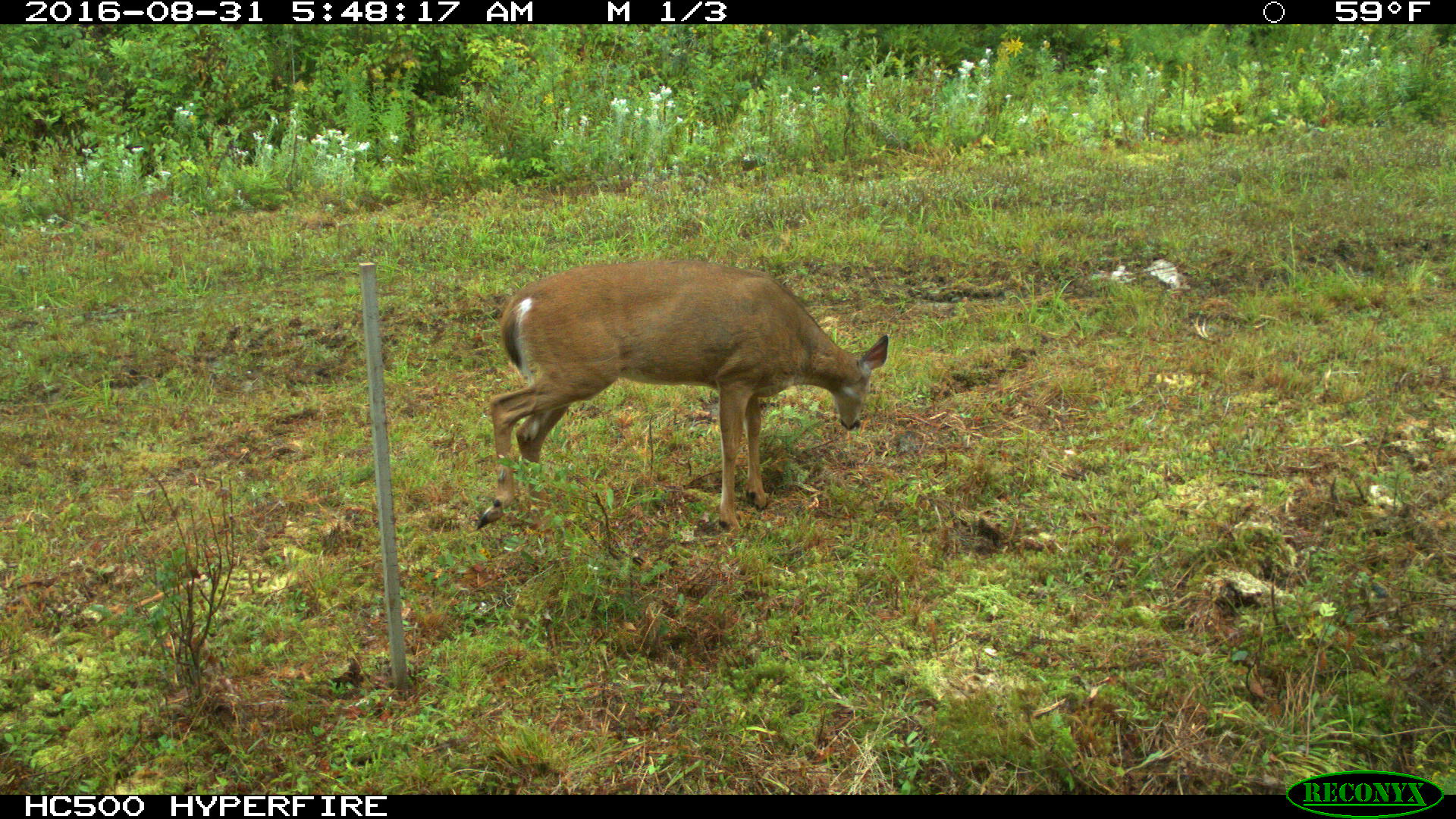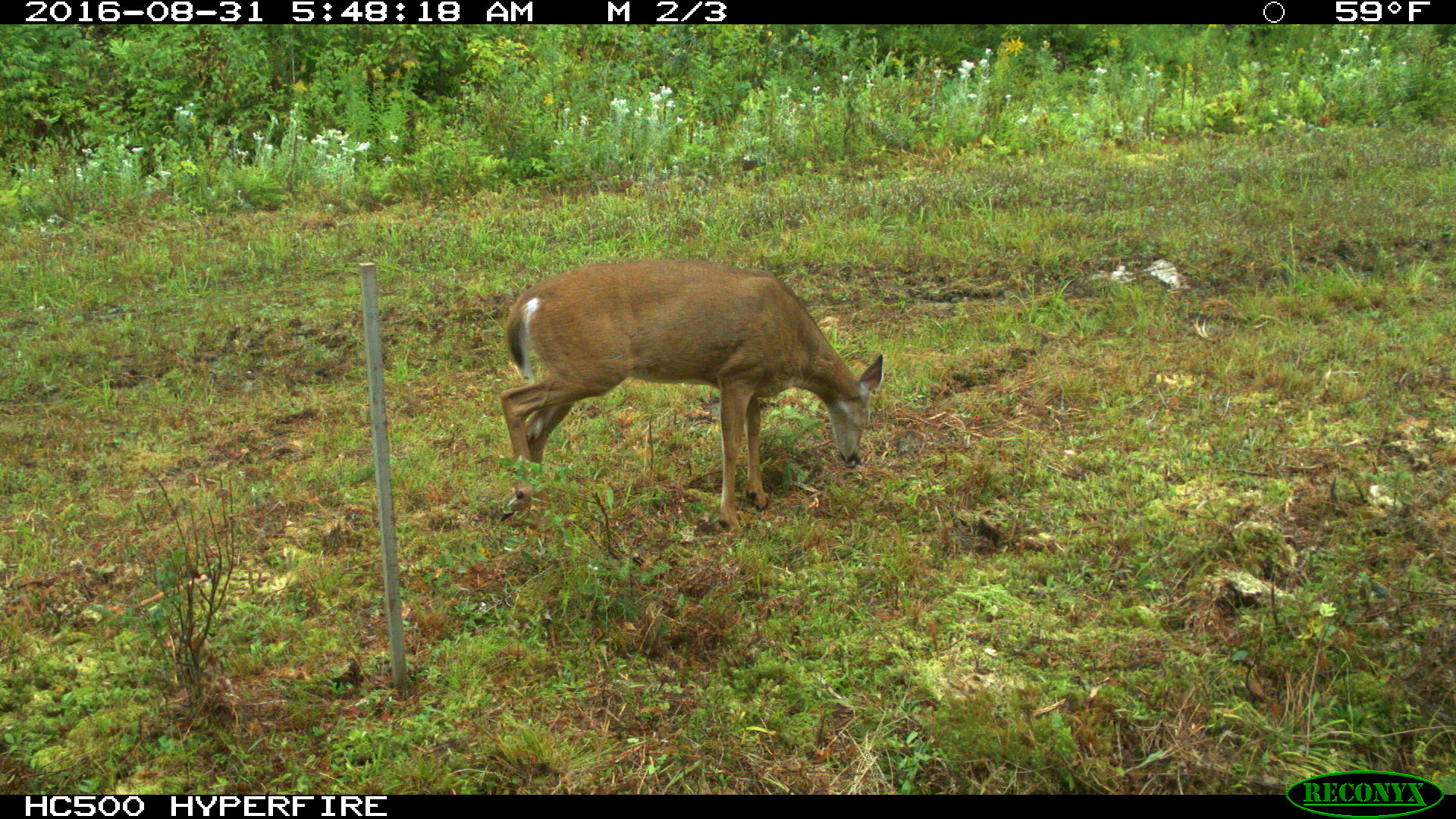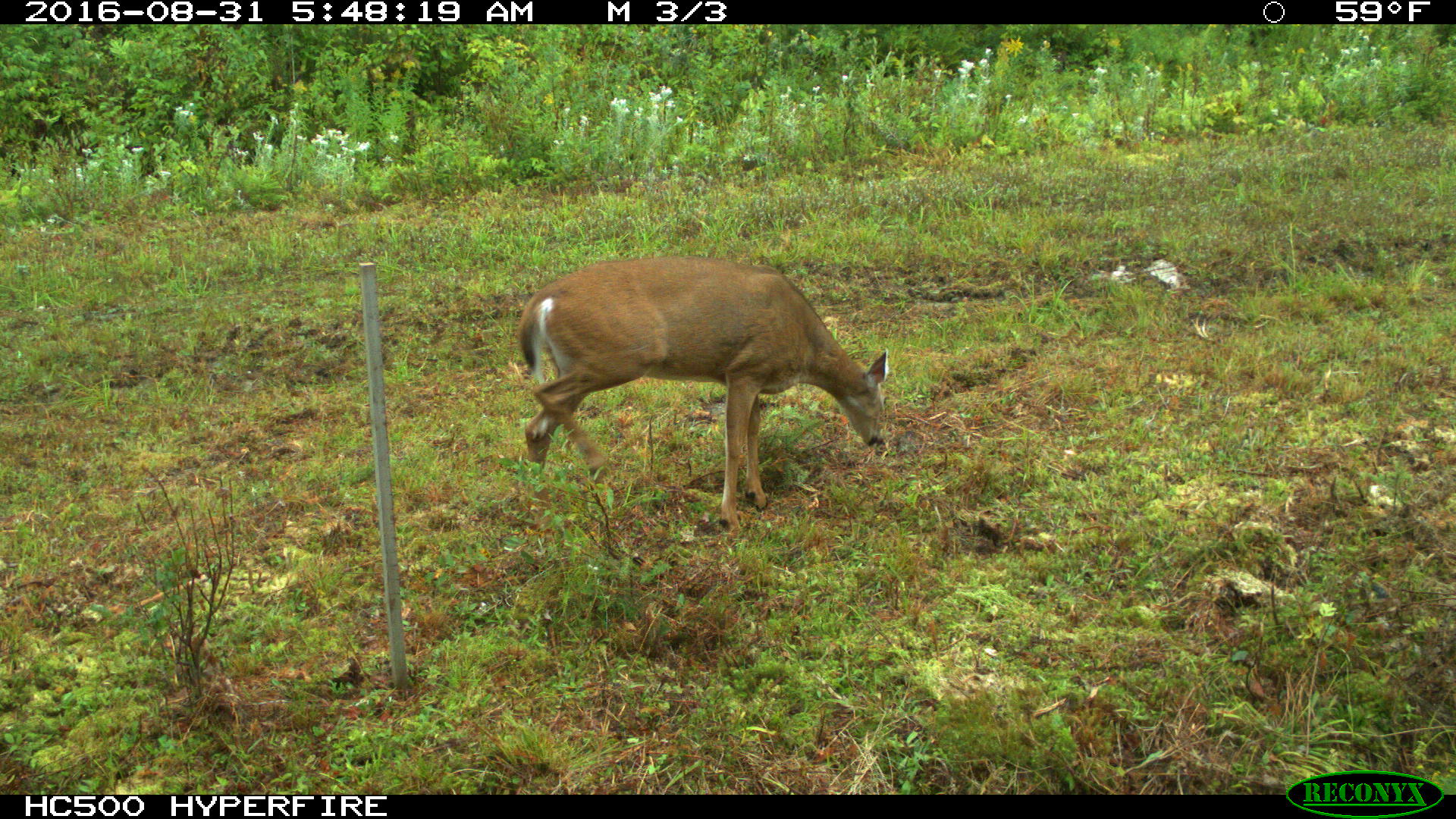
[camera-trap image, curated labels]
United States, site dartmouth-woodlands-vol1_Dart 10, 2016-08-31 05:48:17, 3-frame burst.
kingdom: Animalia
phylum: Chordata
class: Mammalia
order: Artiodactyla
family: Cervidae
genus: Odocoileus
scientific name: Odocoileus virginianus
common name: white-tailed deer